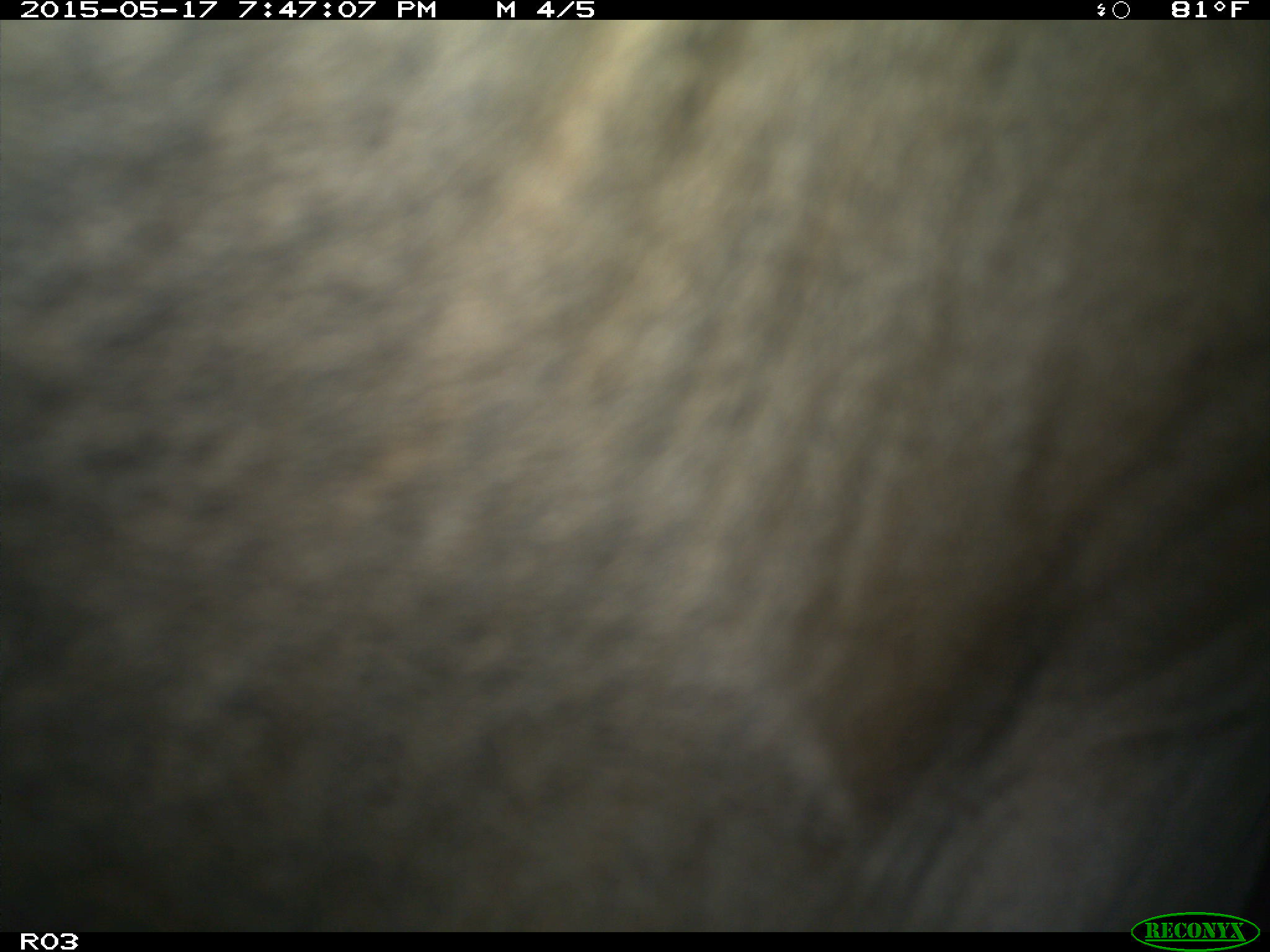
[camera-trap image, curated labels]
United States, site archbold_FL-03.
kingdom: Animalia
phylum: Chordata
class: Mammalia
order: Artiodactyla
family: Bovidae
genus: Bos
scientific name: Bos taurus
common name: domestic cow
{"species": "Bos taurus (domestic cow)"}